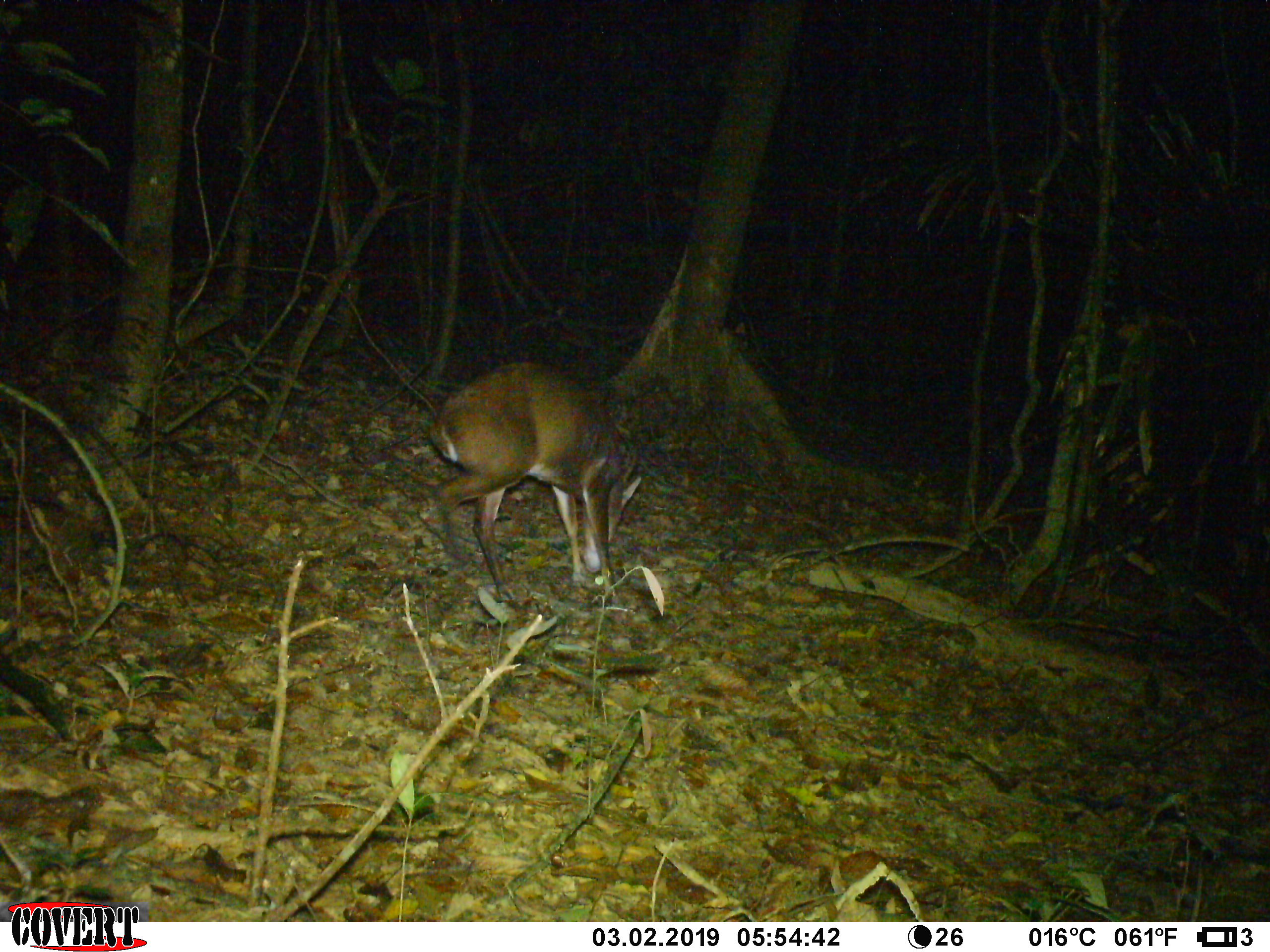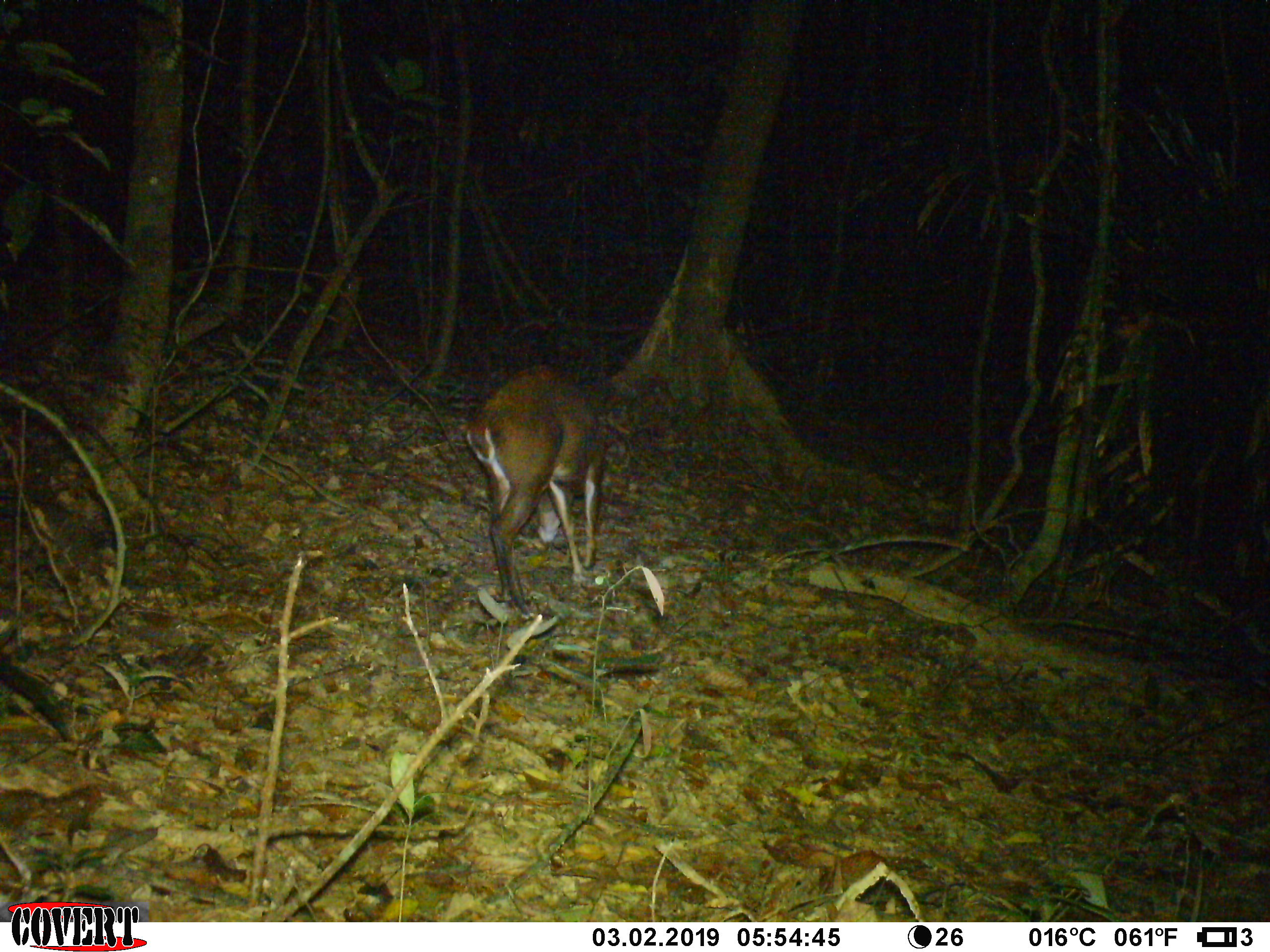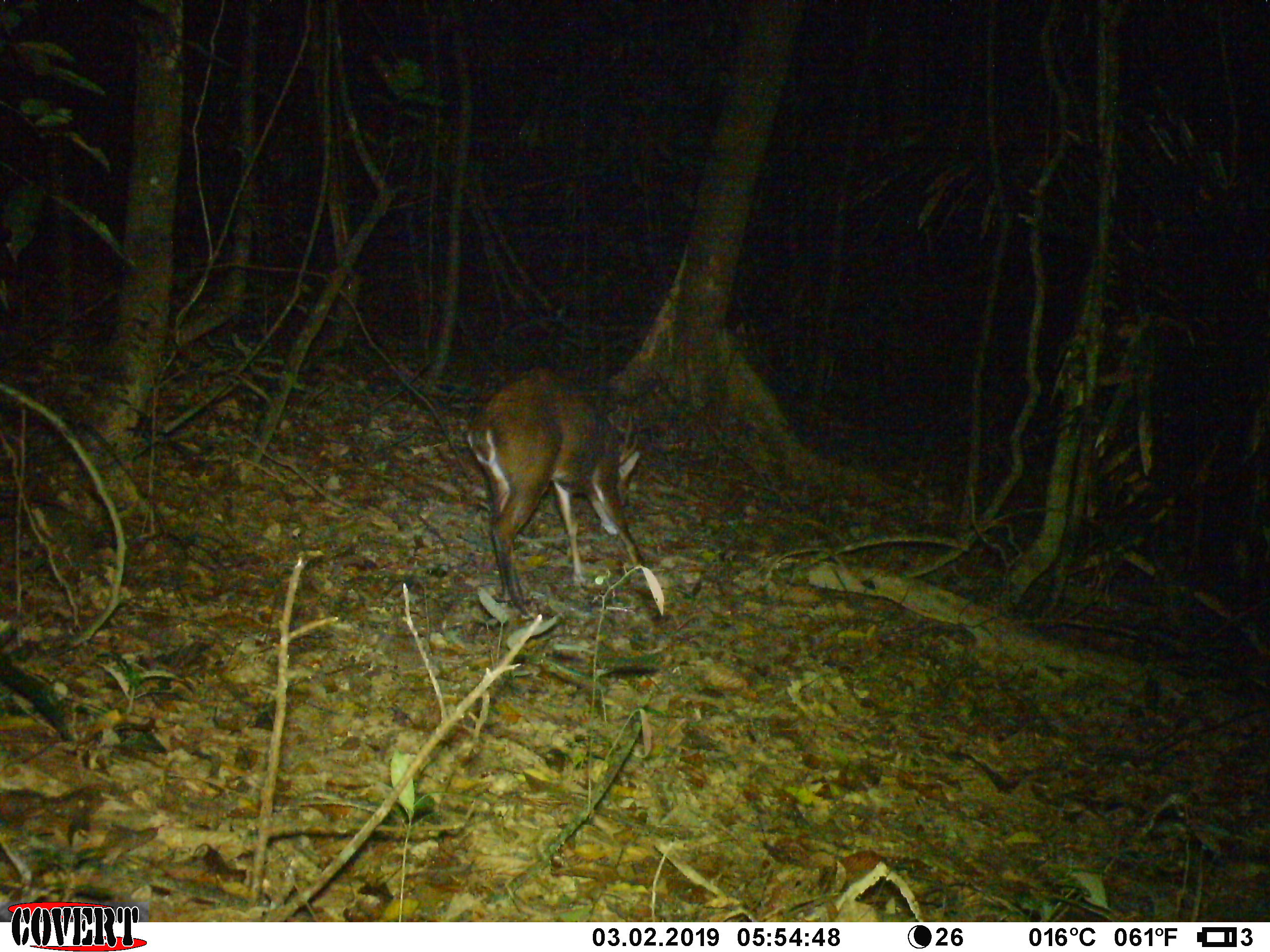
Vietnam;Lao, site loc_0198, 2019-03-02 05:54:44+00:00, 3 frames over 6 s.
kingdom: Animalia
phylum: Chordata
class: Mammalia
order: Artiodactyla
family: Cervidae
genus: Muntiacus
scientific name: Muntiacus vuquangensis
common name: large-antlered muntjac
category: large antlered muntjac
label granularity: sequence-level